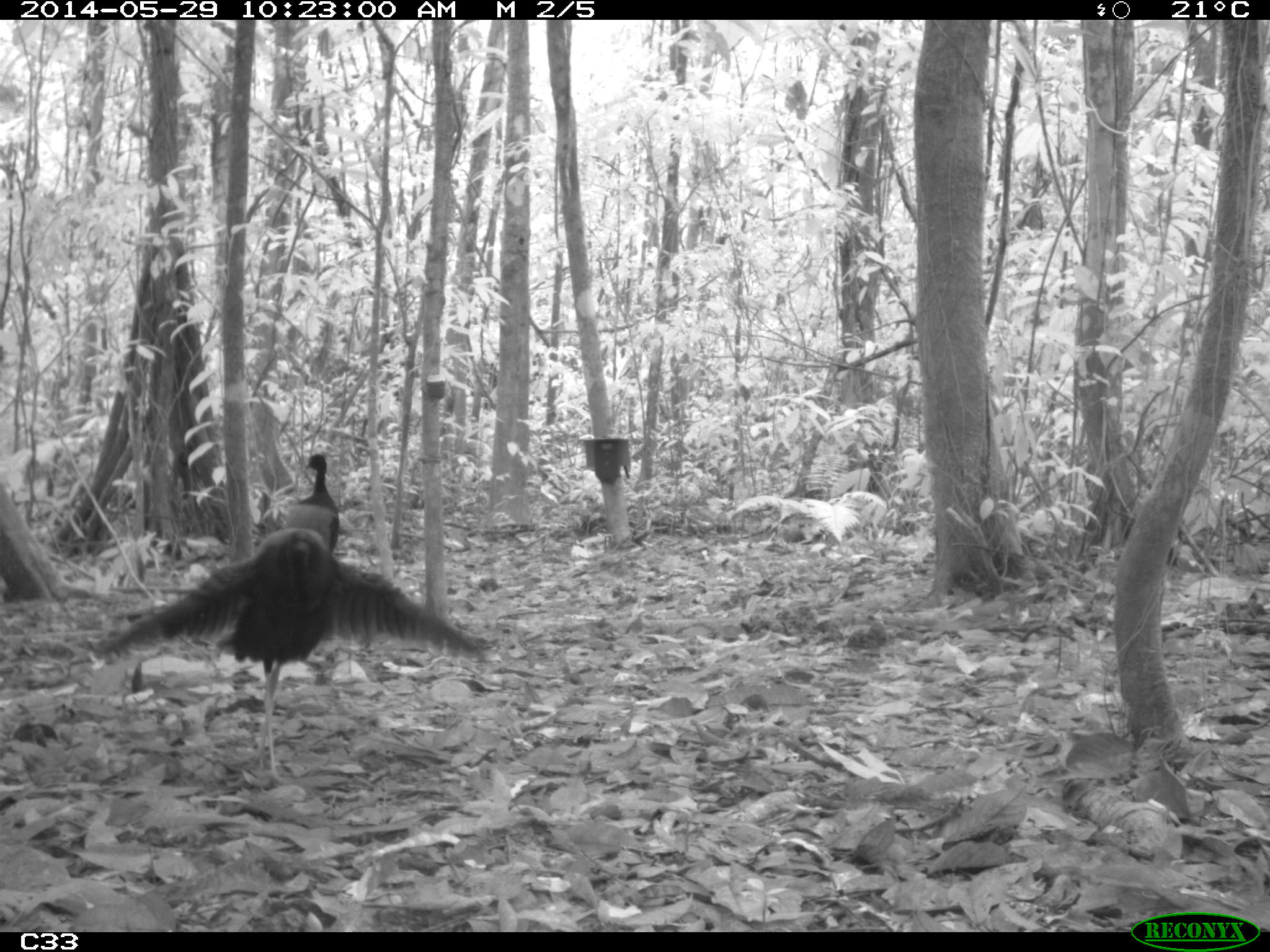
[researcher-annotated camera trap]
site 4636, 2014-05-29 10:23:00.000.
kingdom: Animalia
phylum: Chordata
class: Aves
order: Gruiformes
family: Psophiidae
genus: Psophia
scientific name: Psophia crepitans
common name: gray-winged trumpeter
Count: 5.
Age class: adult.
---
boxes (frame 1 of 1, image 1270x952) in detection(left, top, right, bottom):
psophia crepitans: detection(88, 520, 484, 788); detection(257, 452, 339, 557)